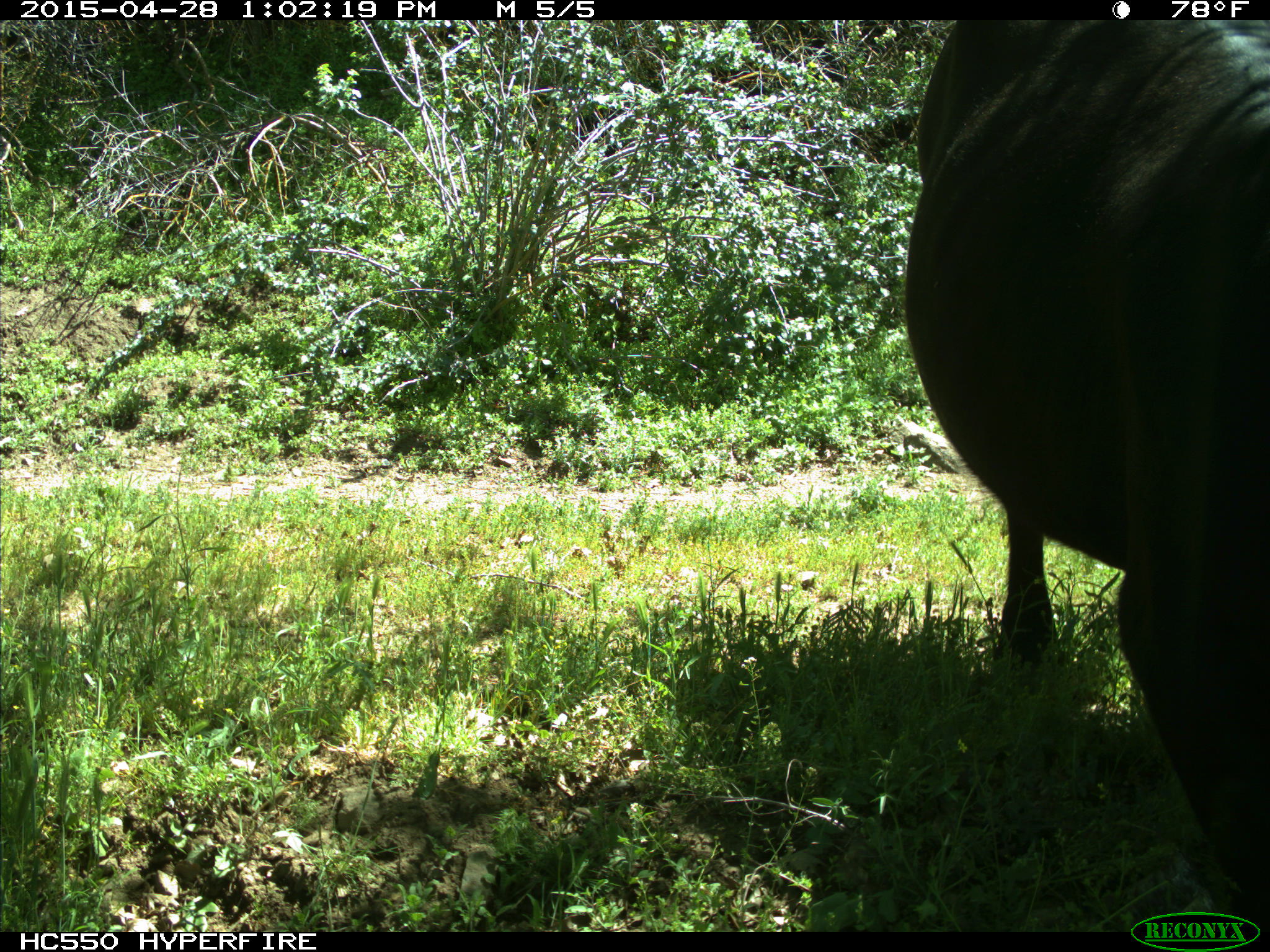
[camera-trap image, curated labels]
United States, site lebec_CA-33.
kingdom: Animalia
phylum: Chordata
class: Mammalia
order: Artiodactyla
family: Bovidae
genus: Bos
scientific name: Bos taurus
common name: domestic cow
Bos taurus (domestic cow).